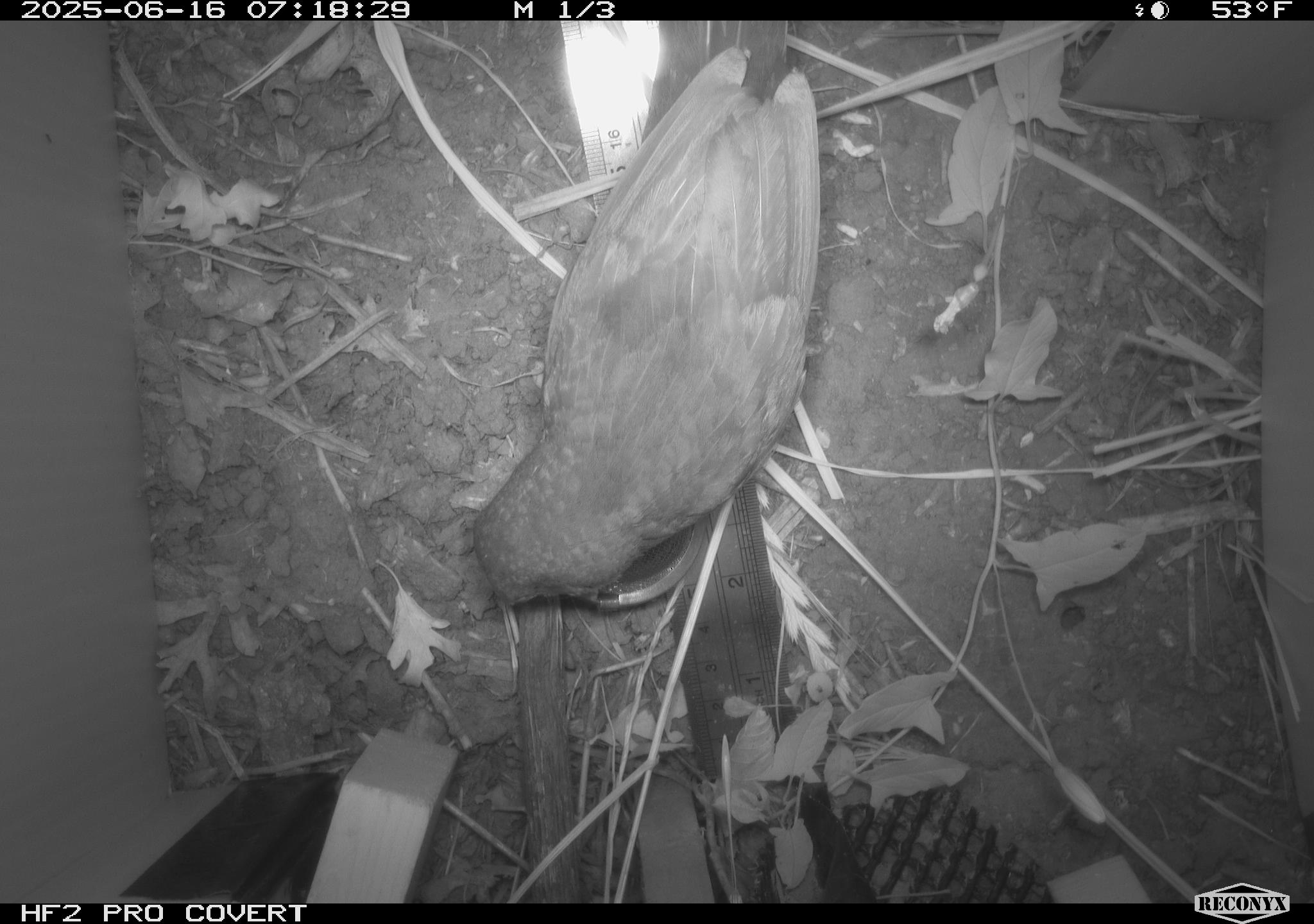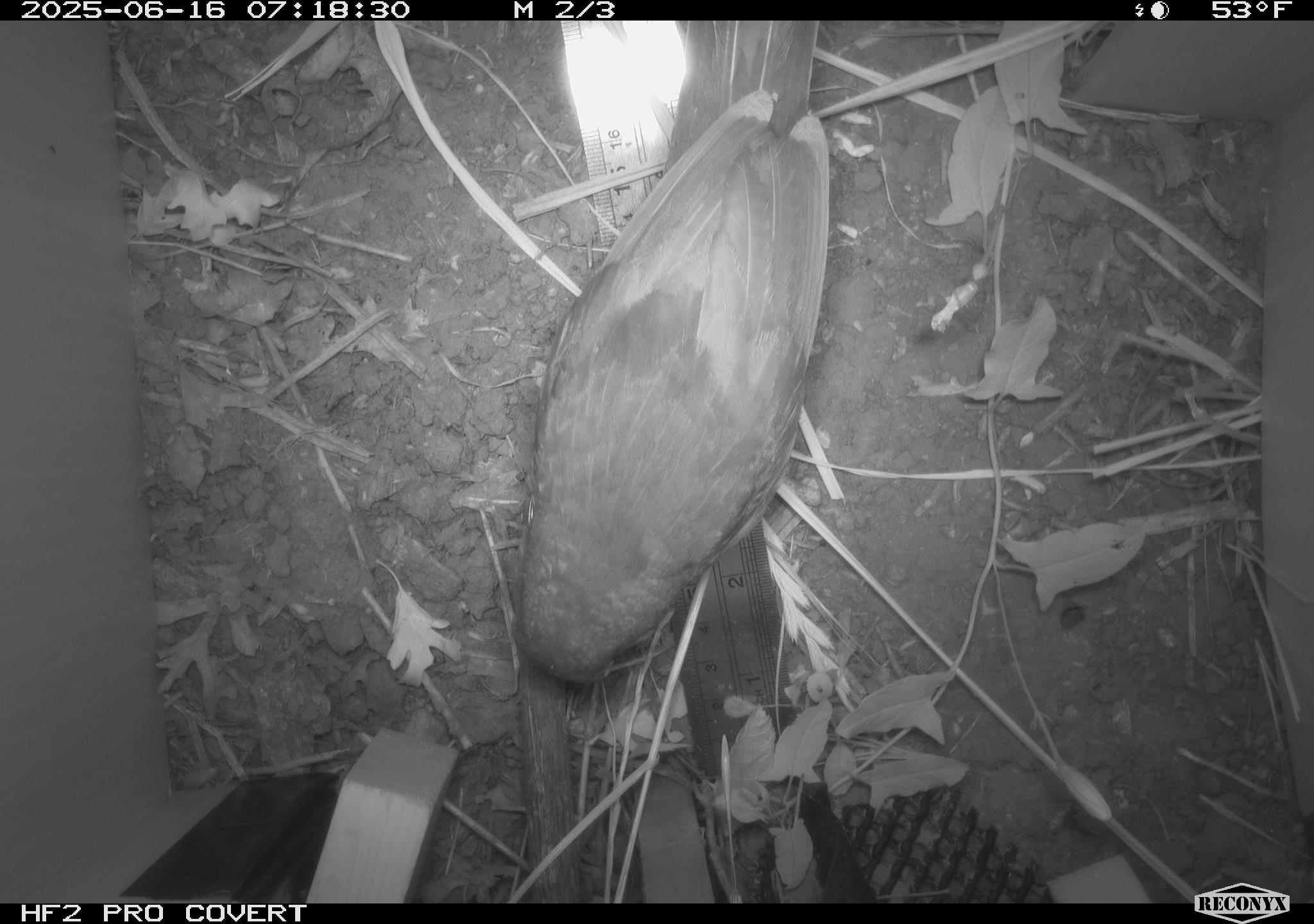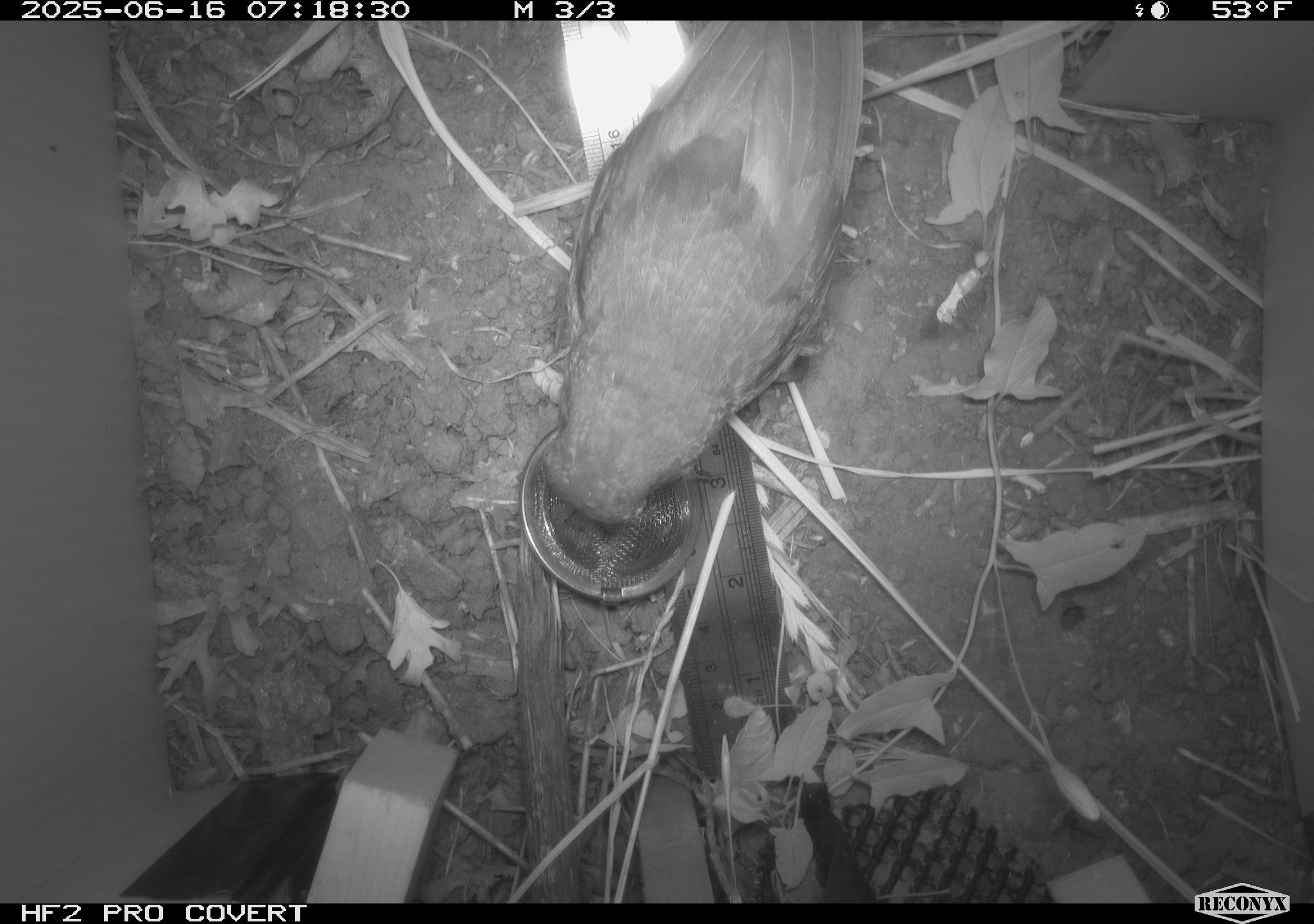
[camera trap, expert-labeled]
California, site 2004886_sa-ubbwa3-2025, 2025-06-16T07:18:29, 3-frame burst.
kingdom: Animalia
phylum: Chordata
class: Aves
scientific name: Aves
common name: bird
Bird (Aves).